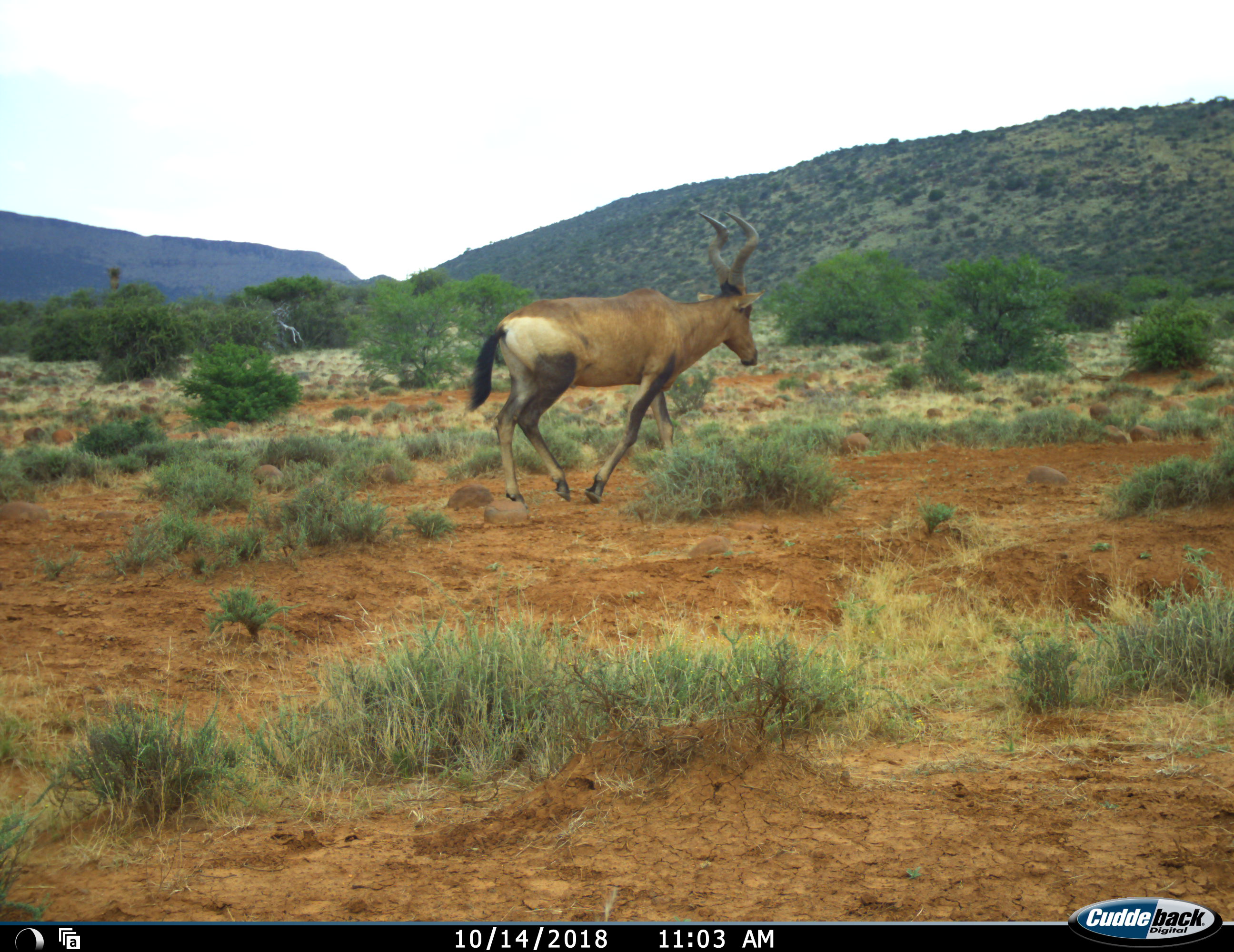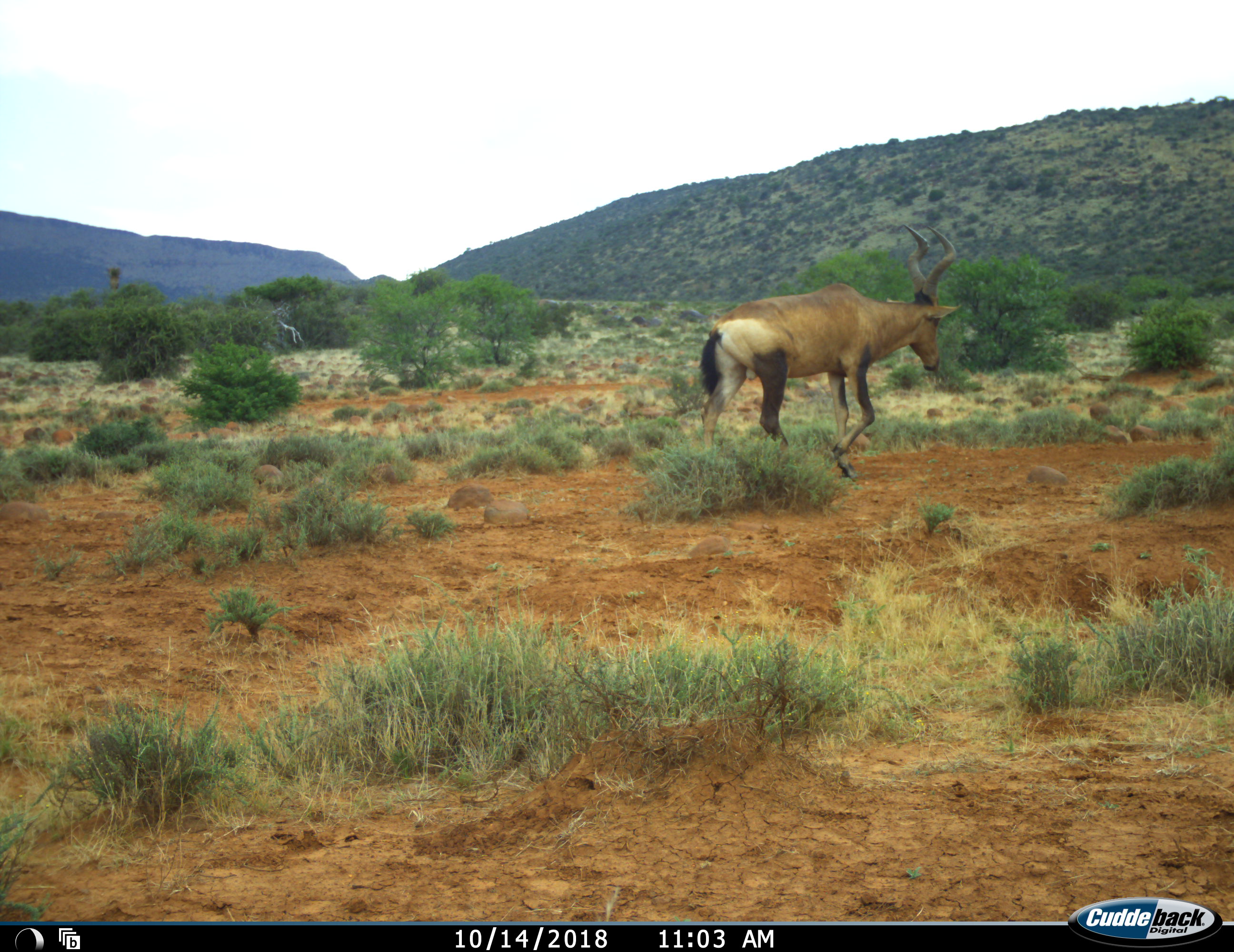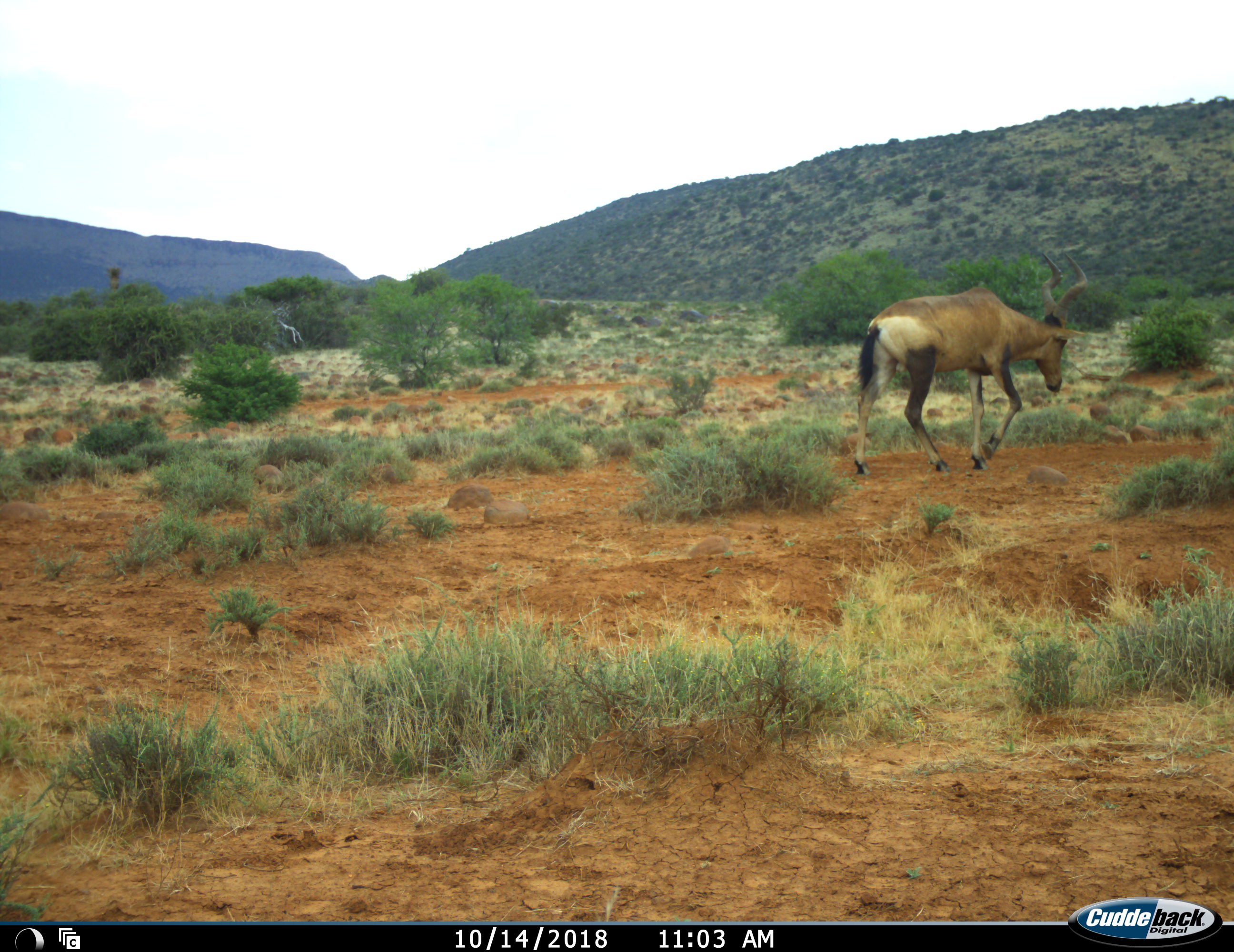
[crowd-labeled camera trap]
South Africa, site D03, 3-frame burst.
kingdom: Animalia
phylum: Chordata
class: Mammalia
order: Artiodactyla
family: Bovidae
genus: Alcelaphus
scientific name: Alcelaphus buselaphus caama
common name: red hartebeest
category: hartebeestred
Hartebeestred (red hartebeest) (Alcelaphus buselaphus caama), count 1. Behavior (volunteer vote fractions): standing 0%, resting 0%, moving 100%, interacting 0%. Young present (vote fraction): 0%. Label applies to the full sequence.